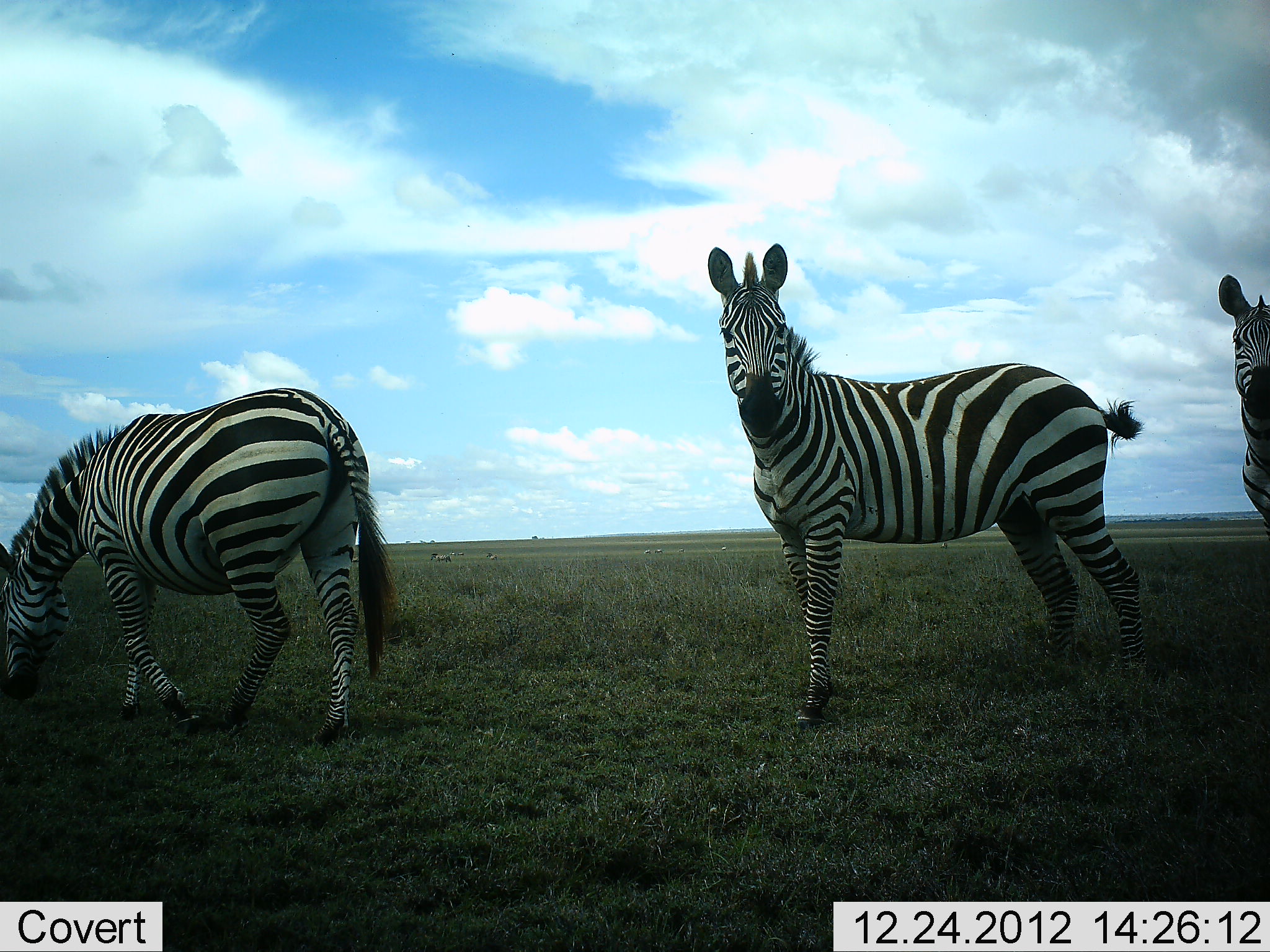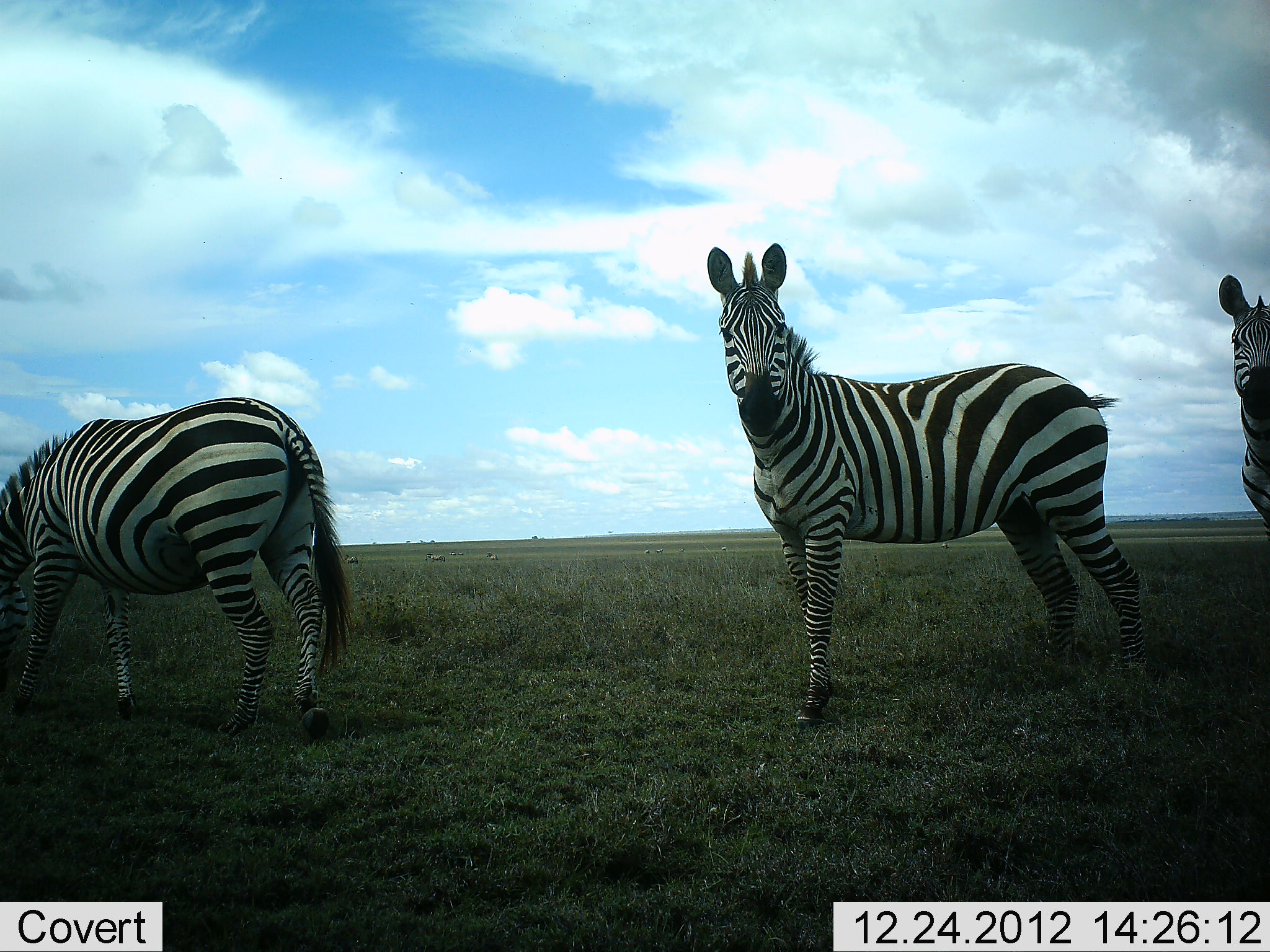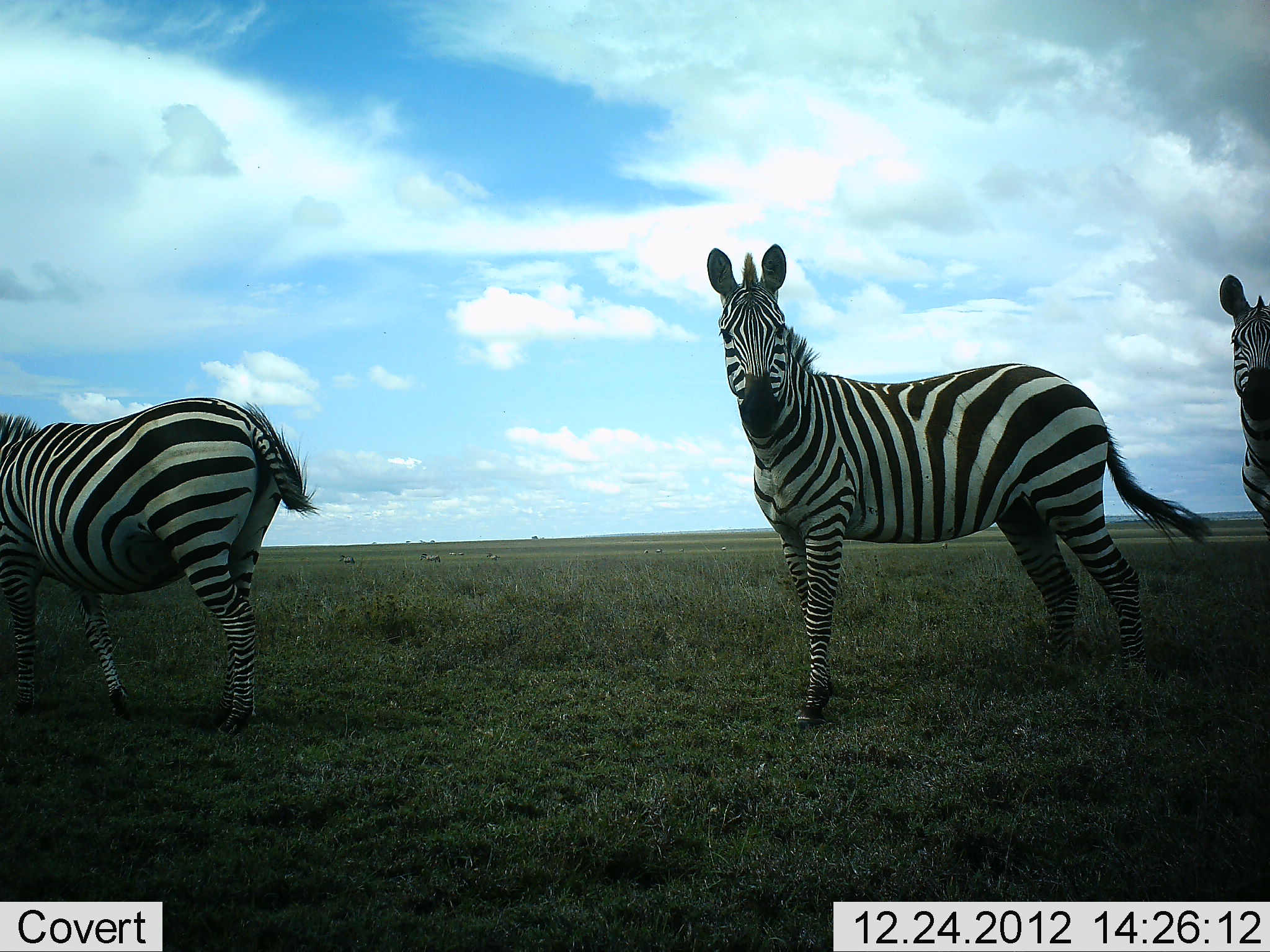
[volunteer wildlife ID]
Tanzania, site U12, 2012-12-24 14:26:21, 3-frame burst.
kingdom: Animalia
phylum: Chordata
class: Mammalia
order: Perissodactyla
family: Equidae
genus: Equus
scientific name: Equus quagga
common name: plains zebra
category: zebra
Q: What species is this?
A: Zebra (plains zebra) (Equus quagga).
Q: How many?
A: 3.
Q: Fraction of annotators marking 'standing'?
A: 90%.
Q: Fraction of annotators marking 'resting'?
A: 0%.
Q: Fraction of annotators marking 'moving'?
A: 50%.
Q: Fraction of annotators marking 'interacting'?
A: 0%.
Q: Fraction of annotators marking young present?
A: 0%.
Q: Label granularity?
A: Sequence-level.